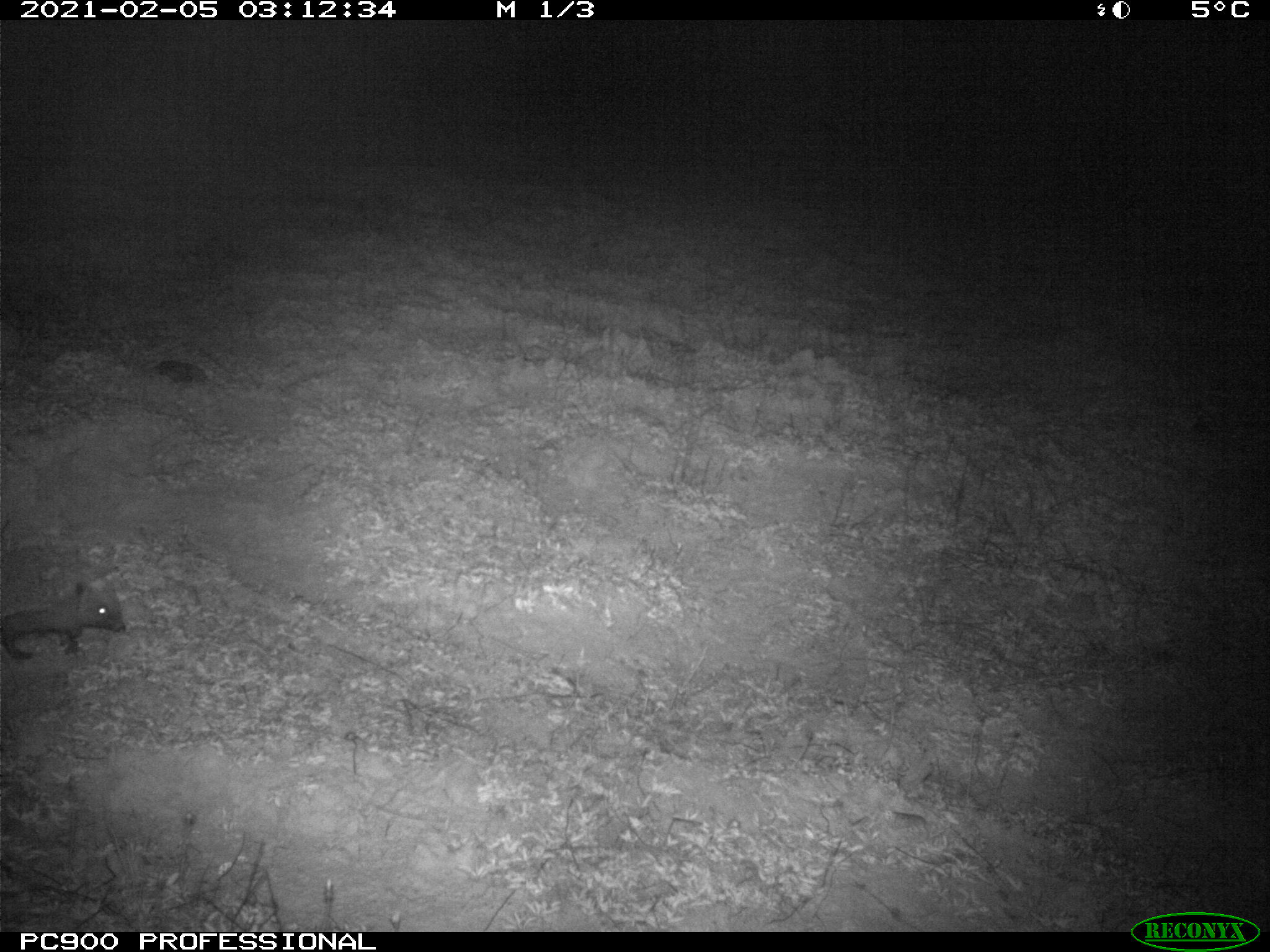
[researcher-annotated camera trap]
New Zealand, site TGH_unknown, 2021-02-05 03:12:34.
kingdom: Animalia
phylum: Chordata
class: Mammalia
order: Eulipotyphla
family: Erinaceidae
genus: Erinaceus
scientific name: Erinaceus europaeus europaeus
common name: european hedgehog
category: hedgehog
Hedgehog (european hedgehog) (Erinaceus europaeus europaeus).